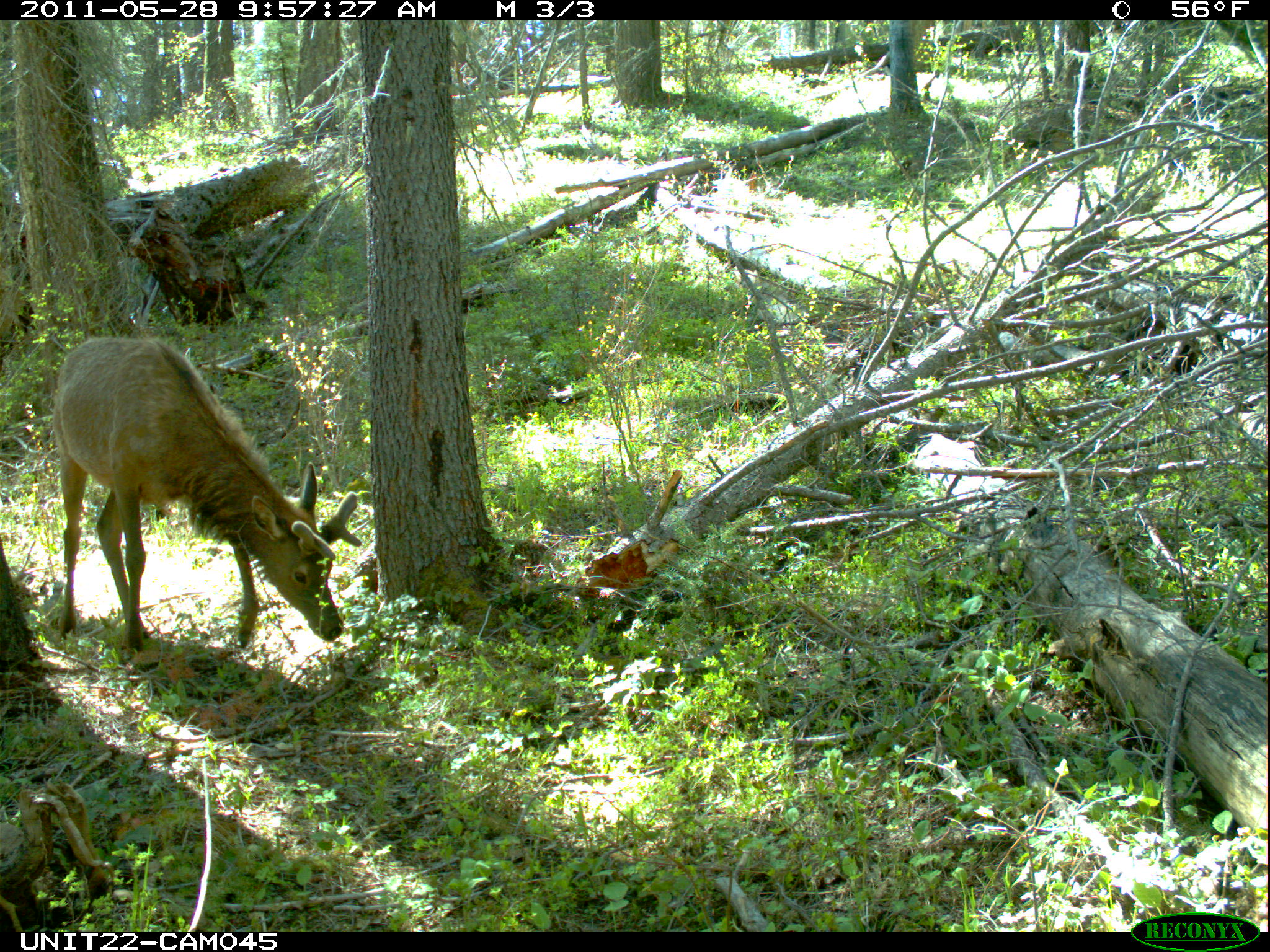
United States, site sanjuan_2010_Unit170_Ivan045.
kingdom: Animalia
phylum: Chordata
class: Mammalia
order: Artiodactyla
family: Cervidae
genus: Cervus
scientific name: Cervus elaphus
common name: red deer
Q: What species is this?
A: Cervus elaphus (red deer).